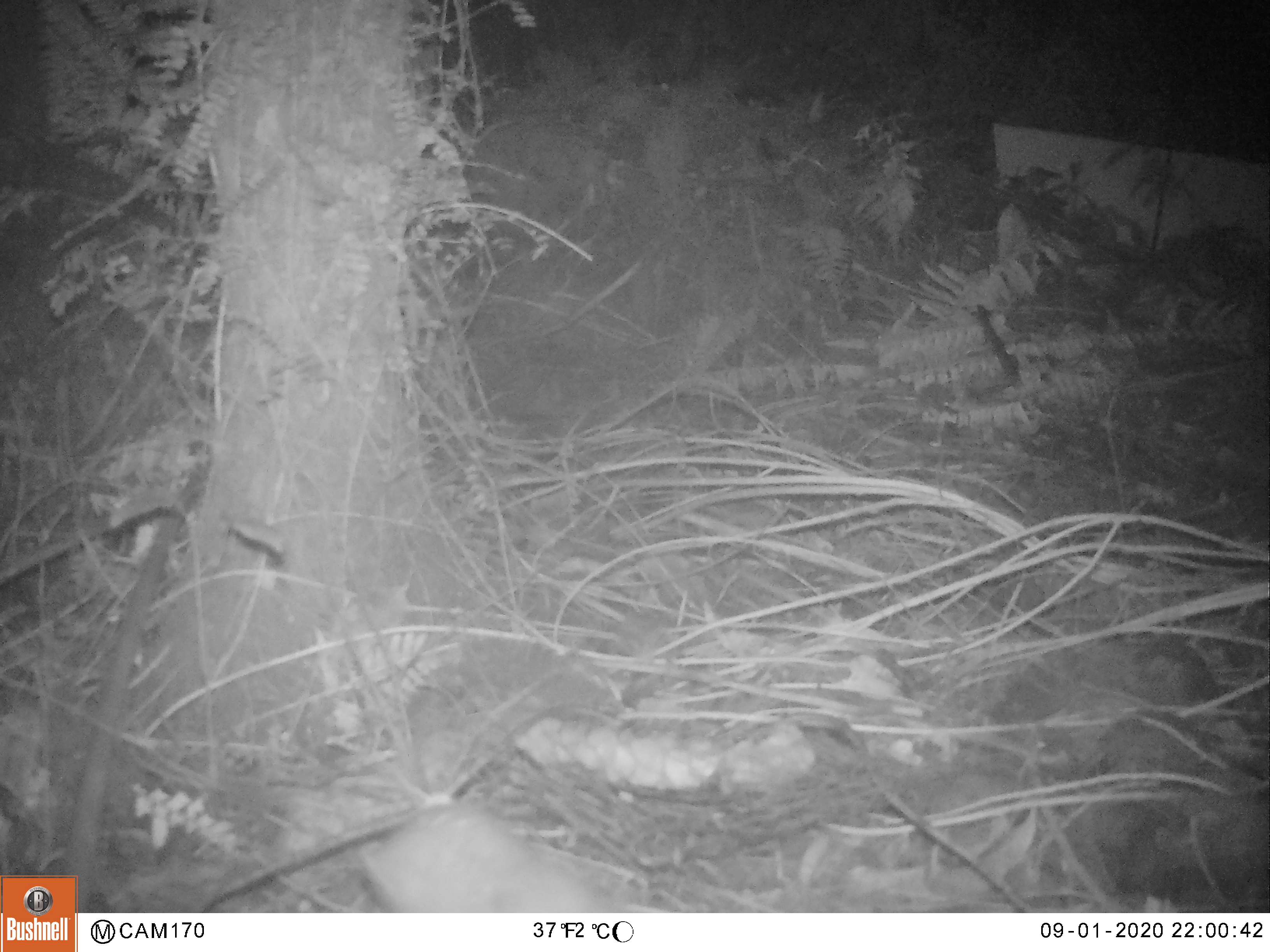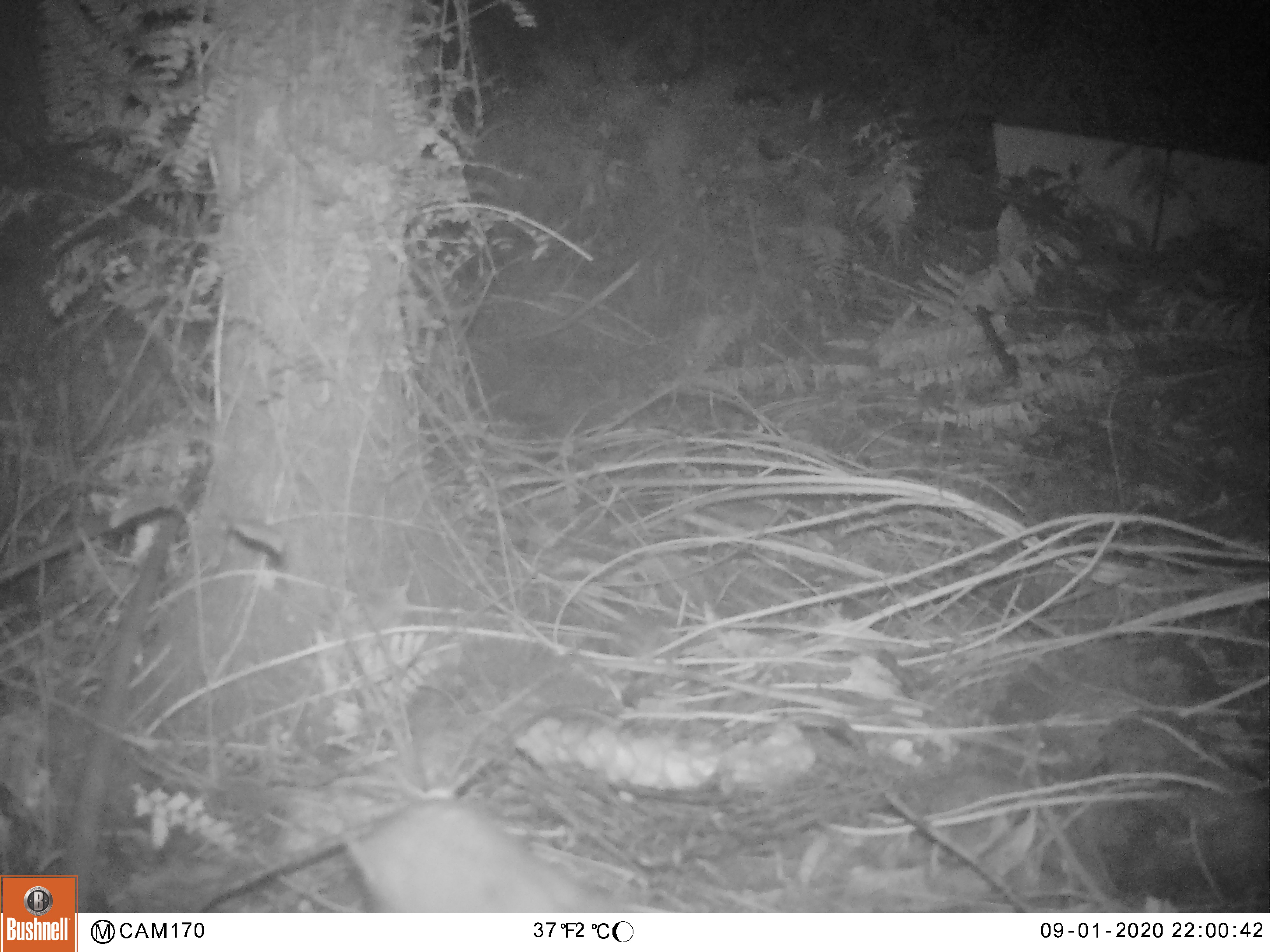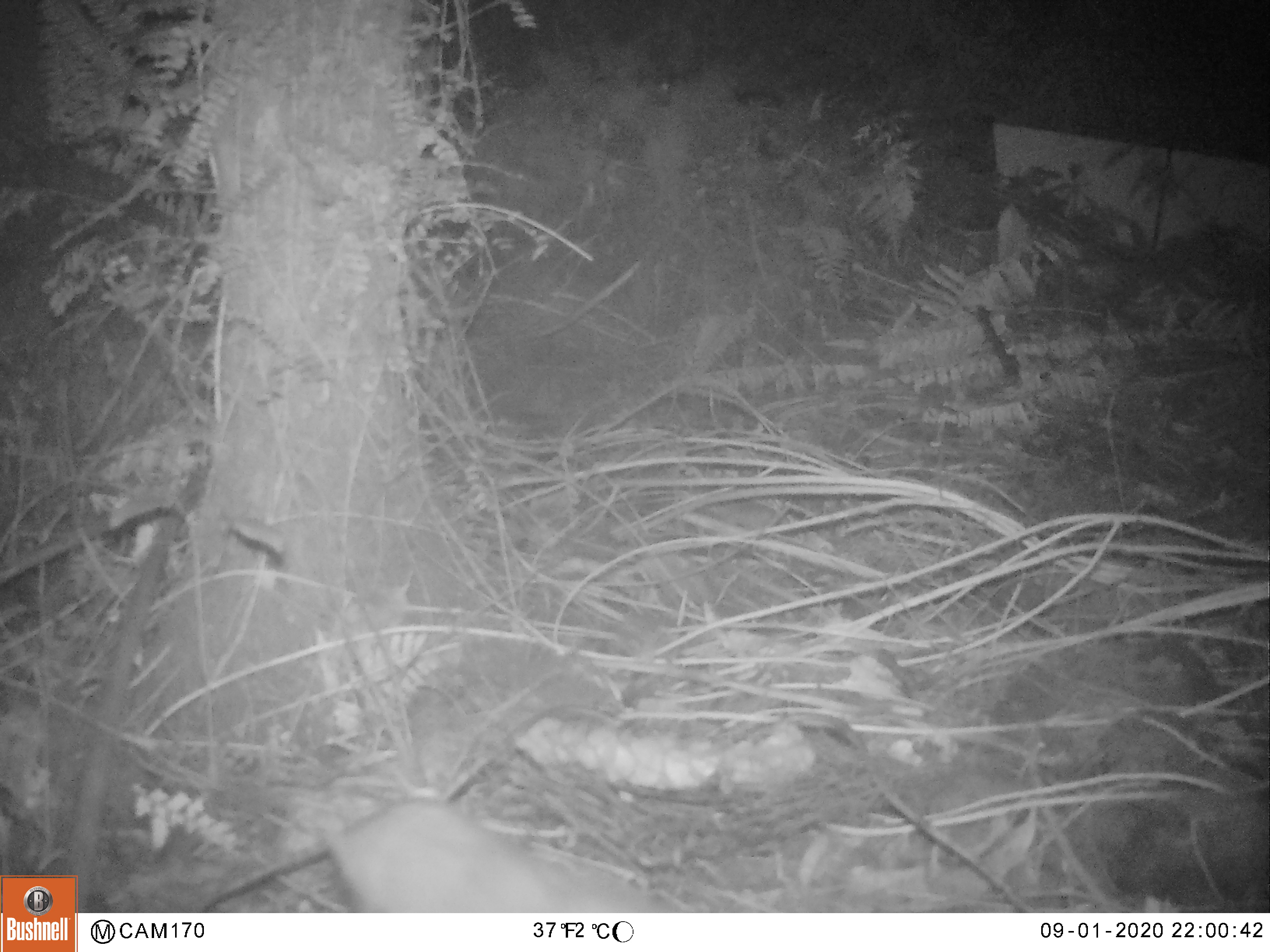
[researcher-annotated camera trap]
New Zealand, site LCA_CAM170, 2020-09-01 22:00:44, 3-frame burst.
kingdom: Animalia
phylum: Chordata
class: Mammalia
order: Carnivora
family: Mustelidae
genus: Mustela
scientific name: Mustela erminea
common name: stoat